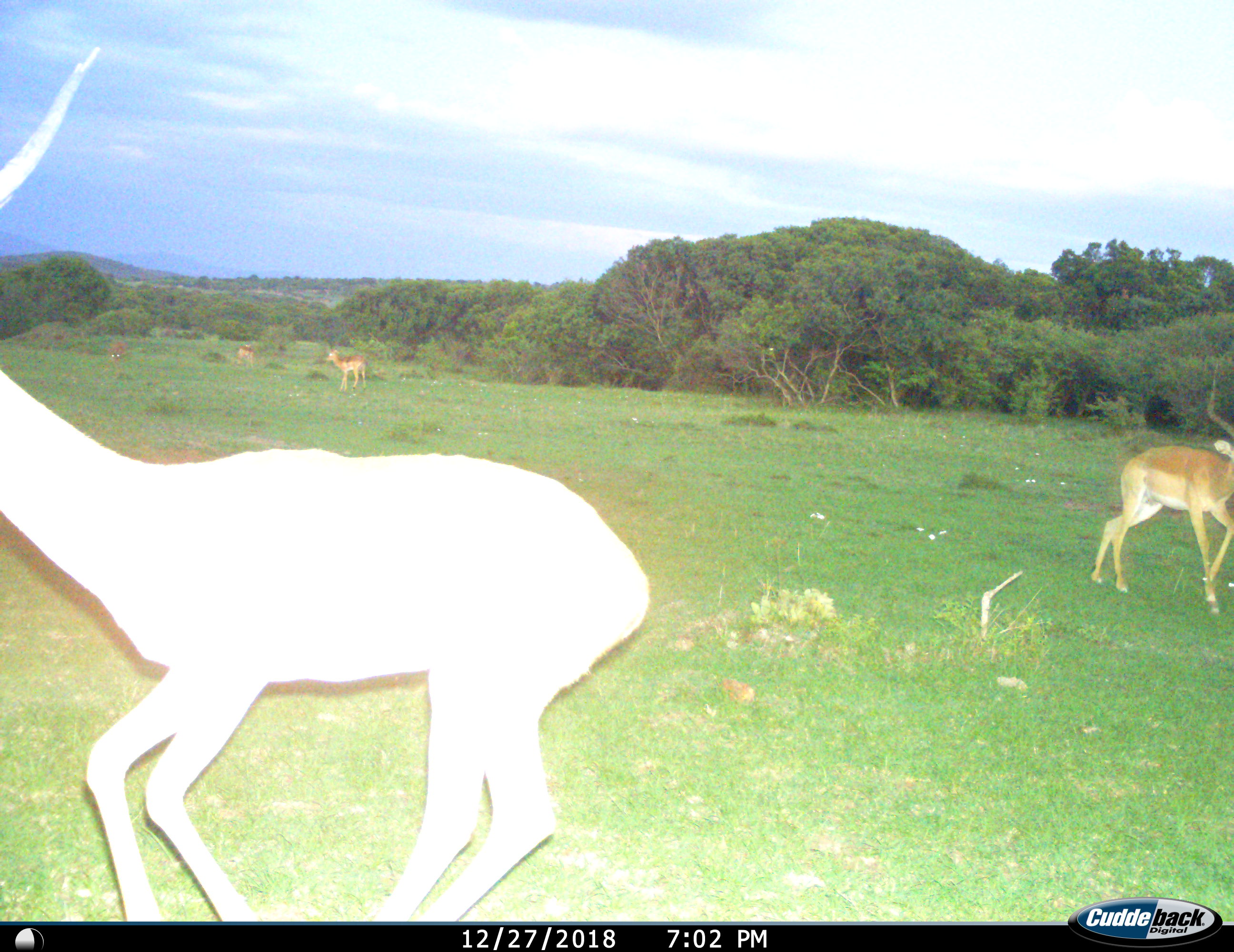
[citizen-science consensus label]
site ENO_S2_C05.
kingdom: Animalia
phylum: Chordata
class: Mammalia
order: Artiodactyla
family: Bovidae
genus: Aepyceros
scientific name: Aepyceros melampus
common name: impala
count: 5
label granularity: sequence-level